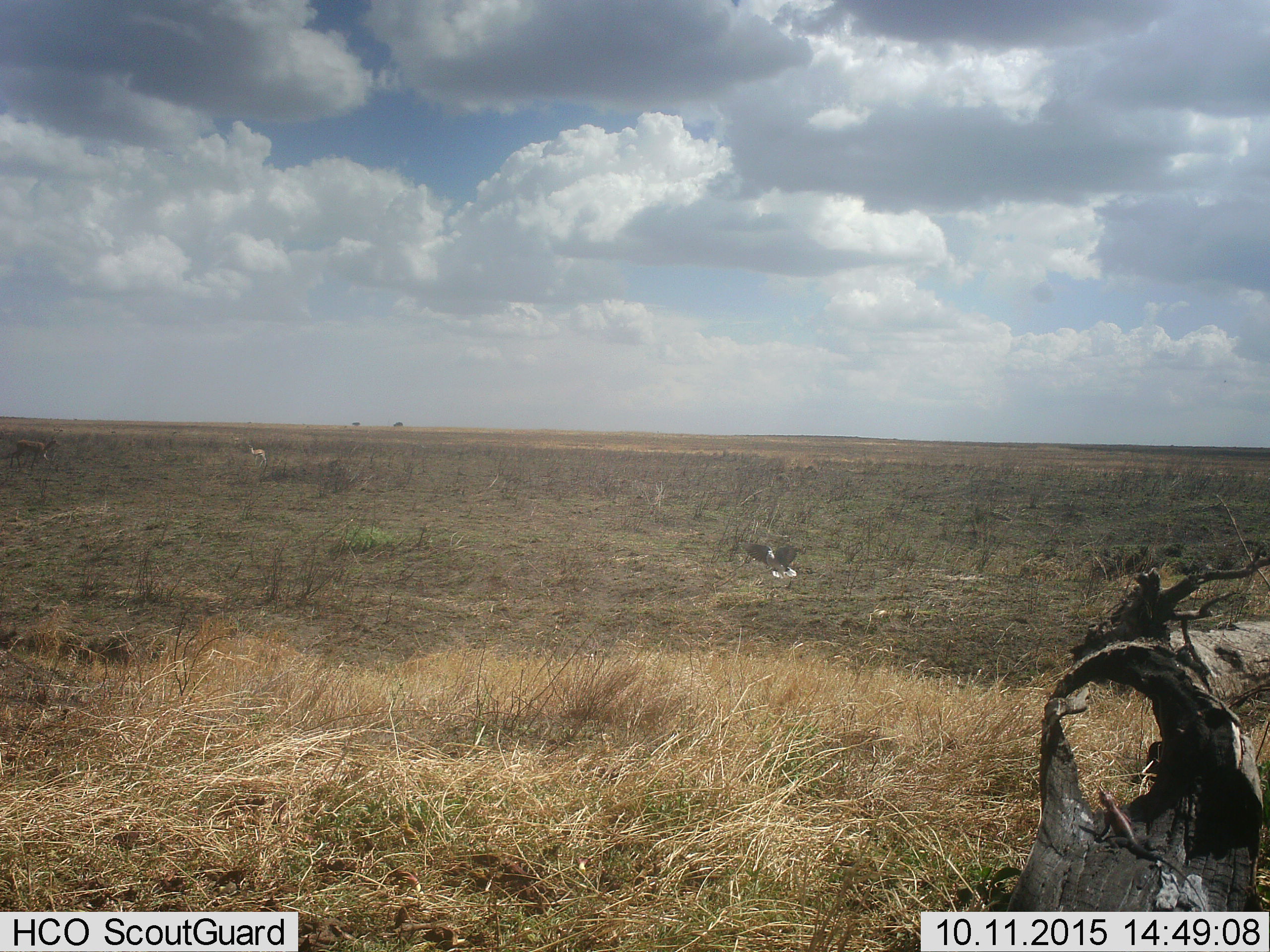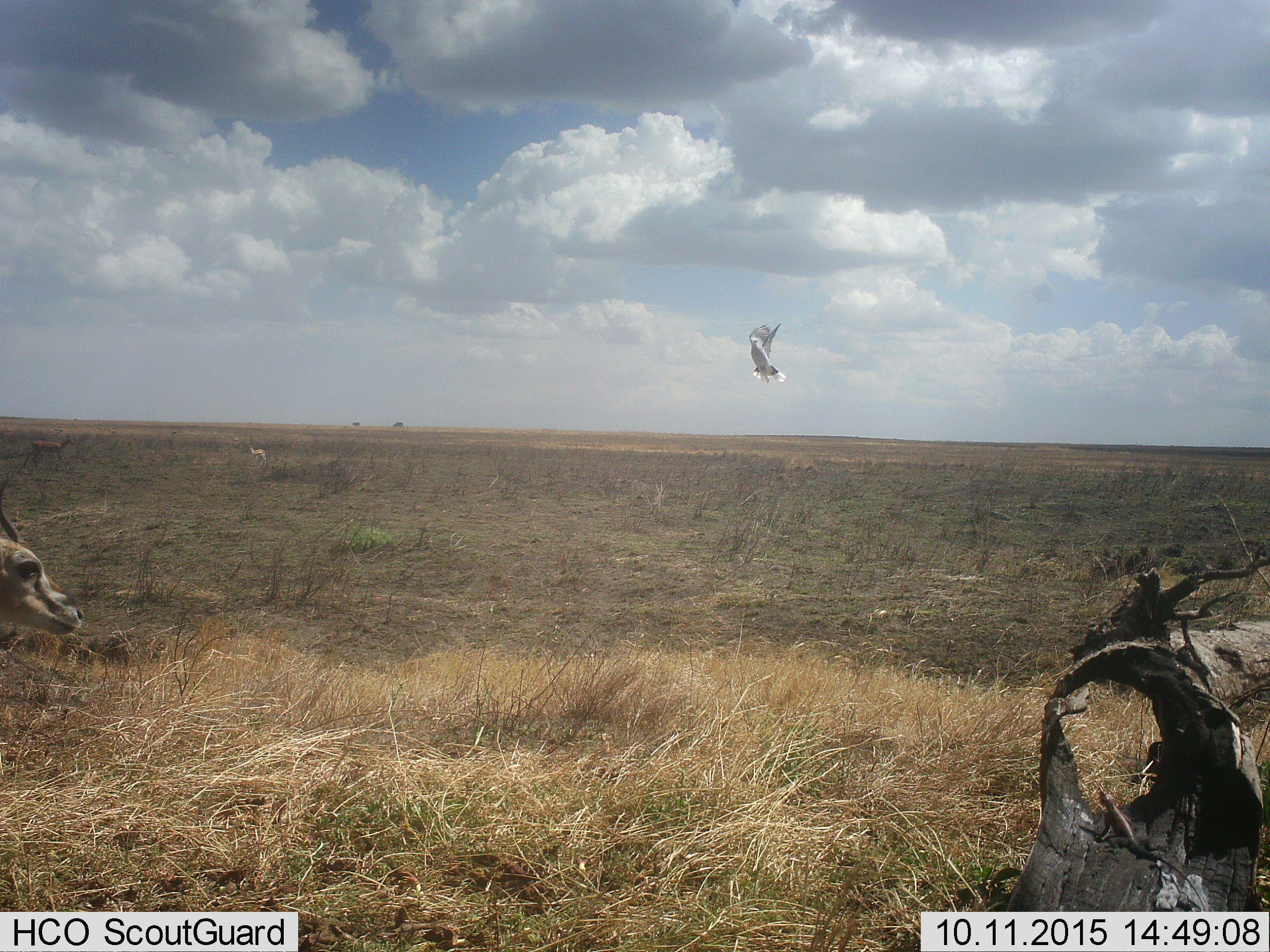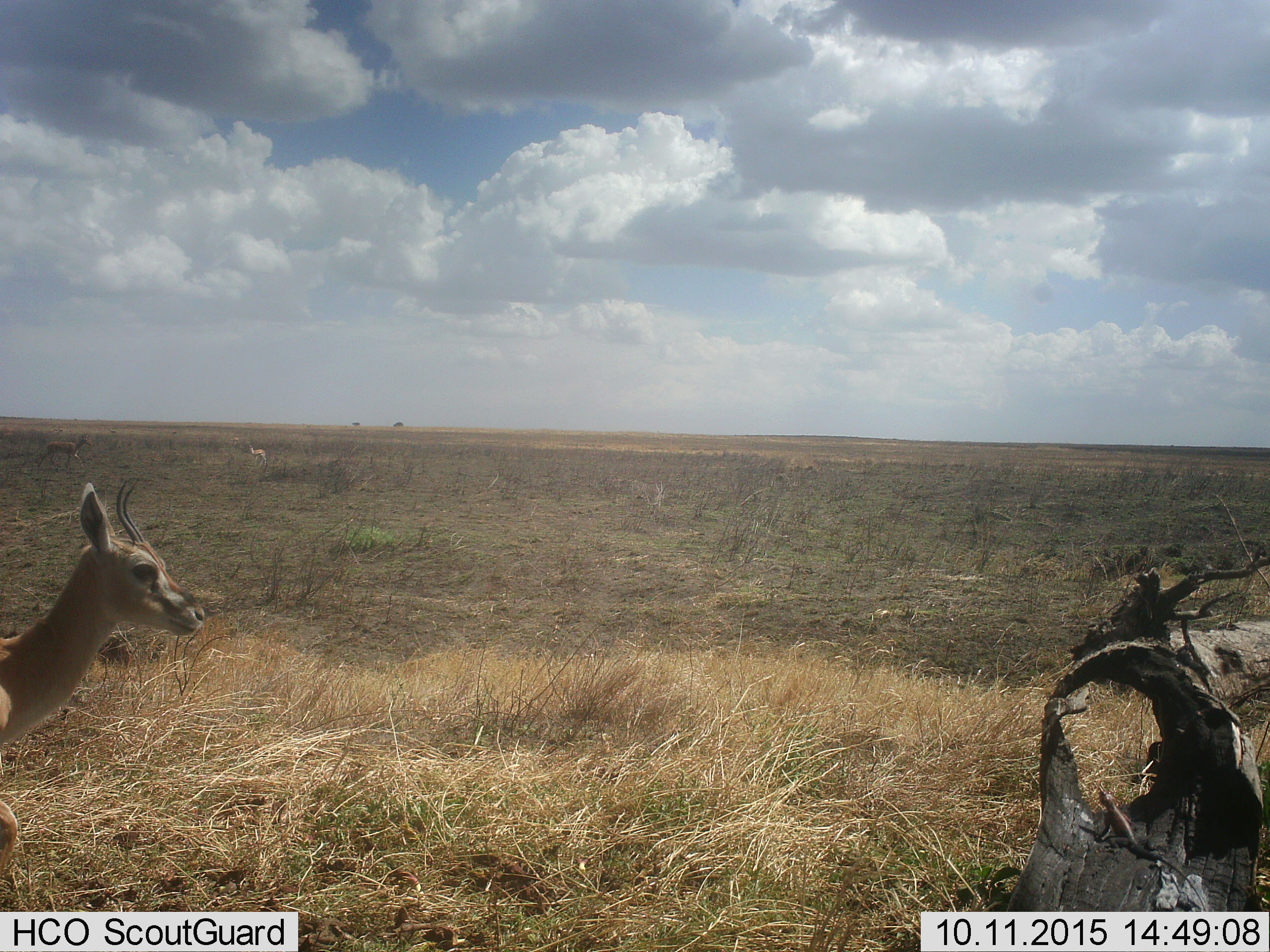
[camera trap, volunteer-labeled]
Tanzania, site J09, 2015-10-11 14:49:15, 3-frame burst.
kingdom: Animalia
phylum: Chordata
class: Aves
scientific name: Aves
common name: bird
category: otherbird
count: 1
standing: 0%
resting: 0%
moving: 100%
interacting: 0%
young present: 0%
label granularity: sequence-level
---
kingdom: Animalia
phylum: Chordata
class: Mammalia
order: Artiodactyla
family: Bovidae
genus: Eudorcas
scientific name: Eudorcas thomsonii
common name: thomson's gazelle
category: gazellethomsons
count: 3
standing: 43%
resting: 0%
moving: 86%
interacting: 0%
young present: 0%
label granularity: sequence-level